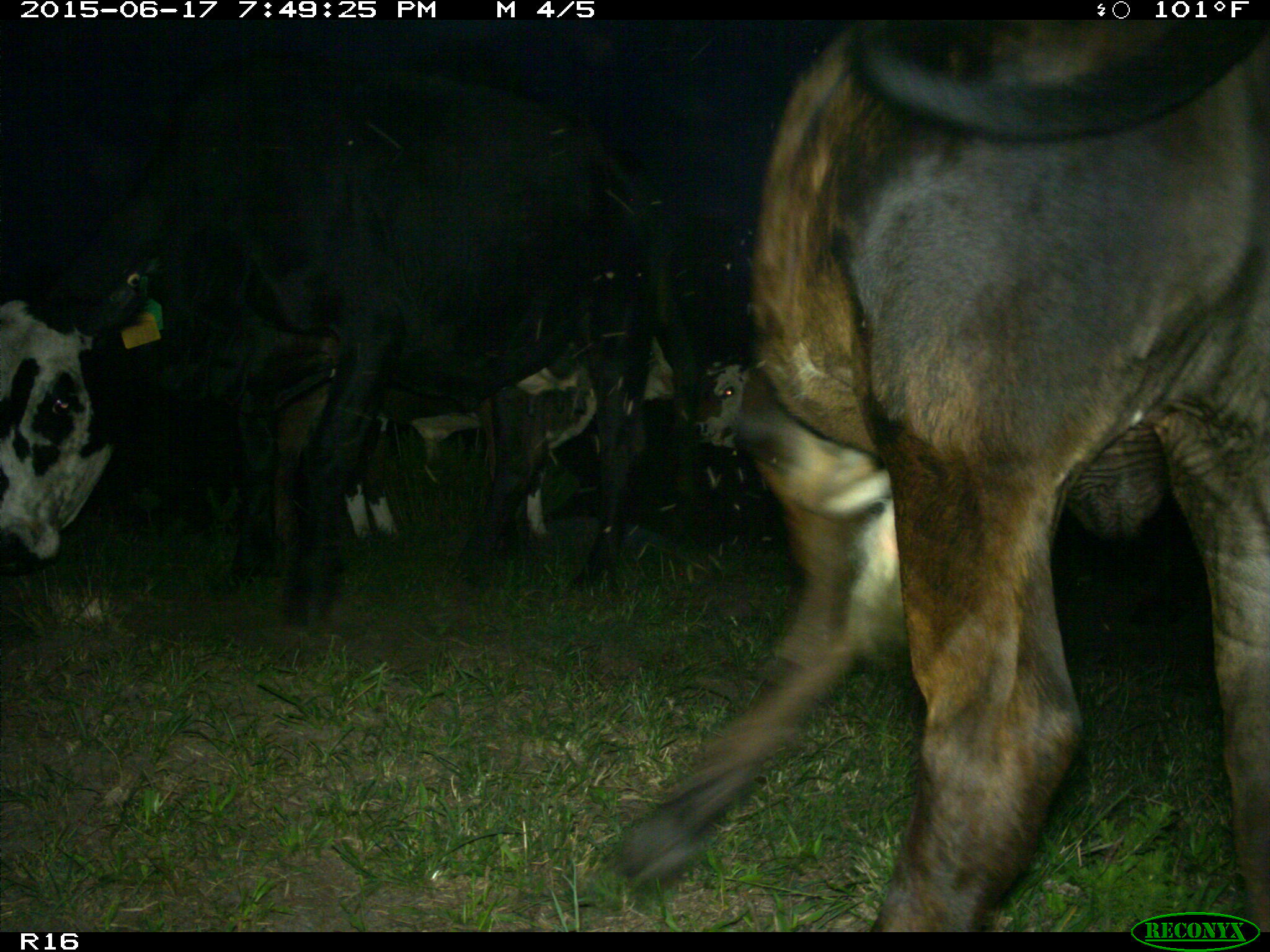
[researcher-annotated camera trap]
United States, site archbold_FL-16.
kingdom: Animalia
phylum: Chordata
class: Mammalia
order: Artiodactyla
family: Bovidae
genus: Bos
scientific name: Bos taurus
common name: domestic cow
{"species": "Bos taurus (domestic cow)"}